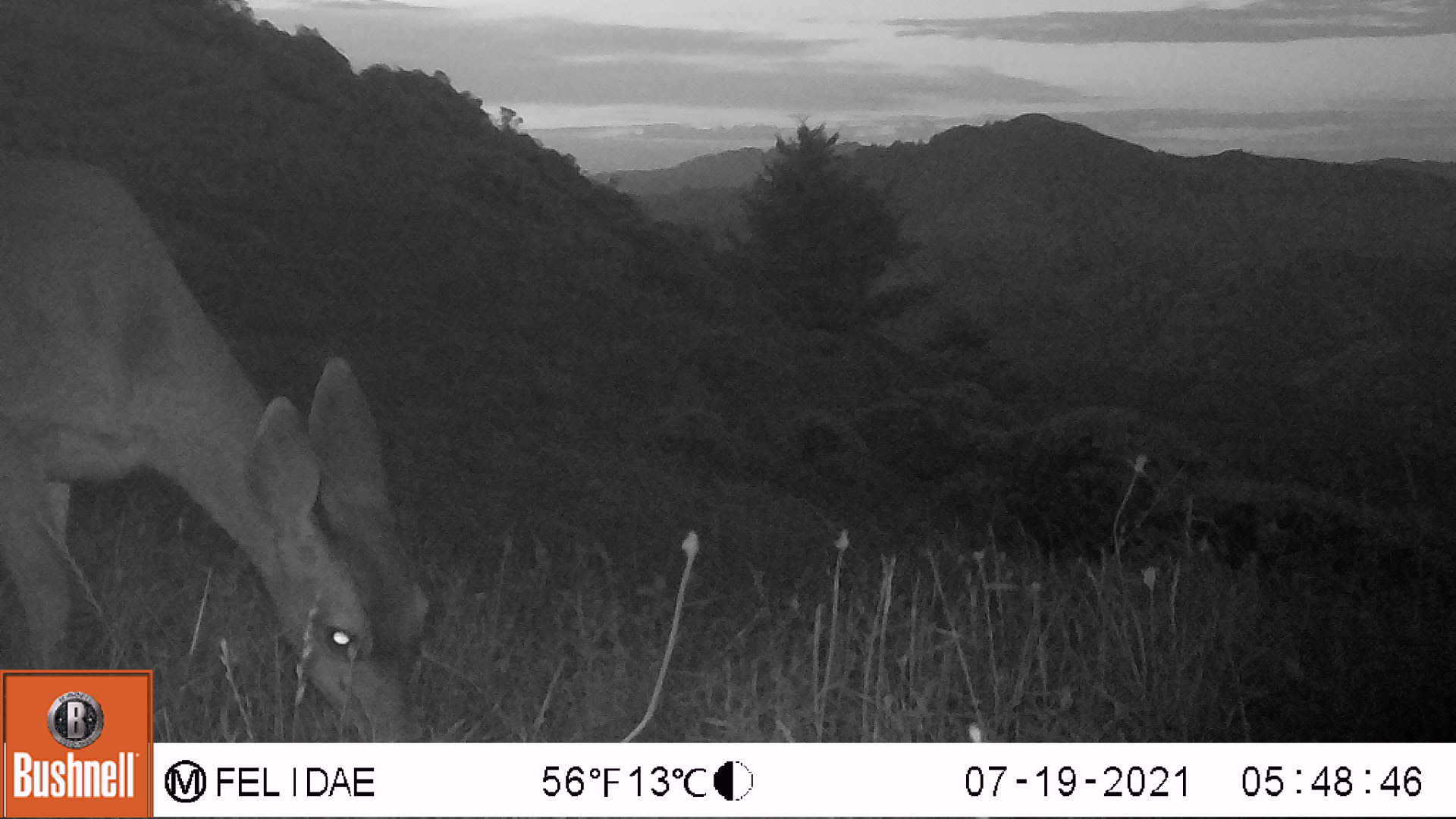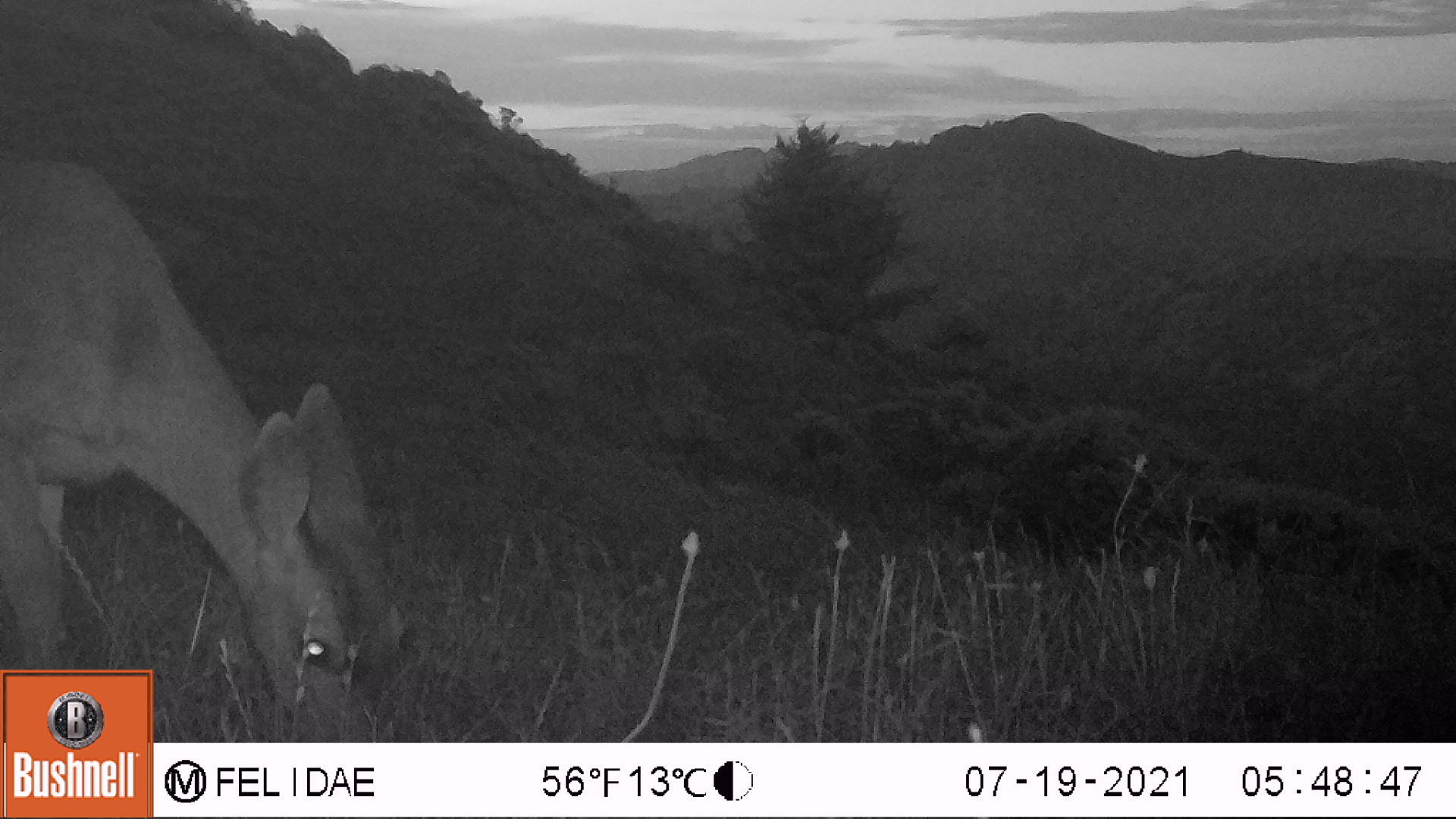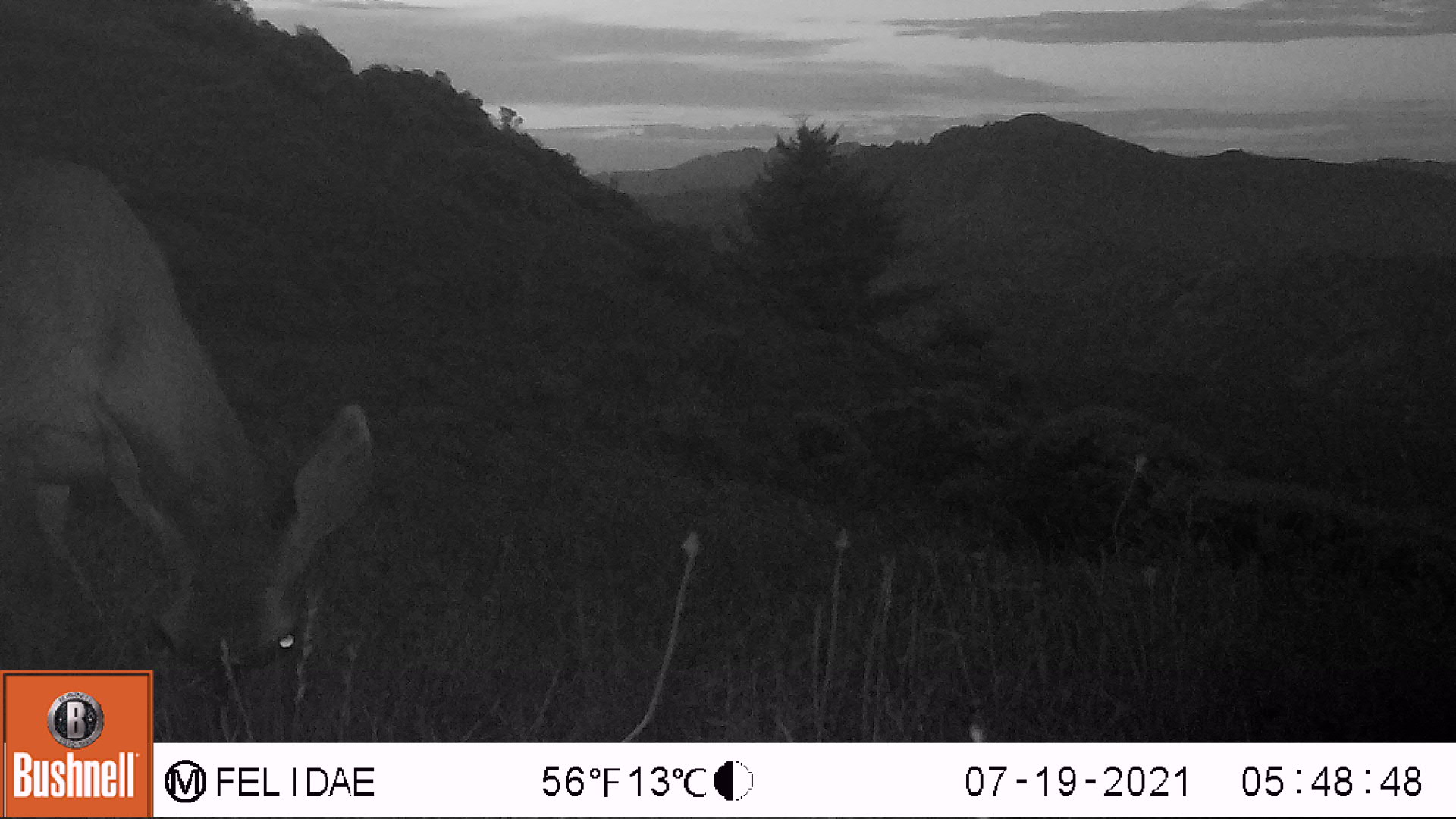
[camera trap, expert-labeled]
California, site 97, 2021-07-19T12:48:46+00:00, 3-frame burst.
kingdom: Animalia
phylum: Chordata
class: Mammalia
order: Artiodactyla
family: Cervidae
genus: Odocoileus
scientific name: Odocoileus hemionus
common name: mule deer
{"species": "mule deer (Odocoileus hemionus)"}